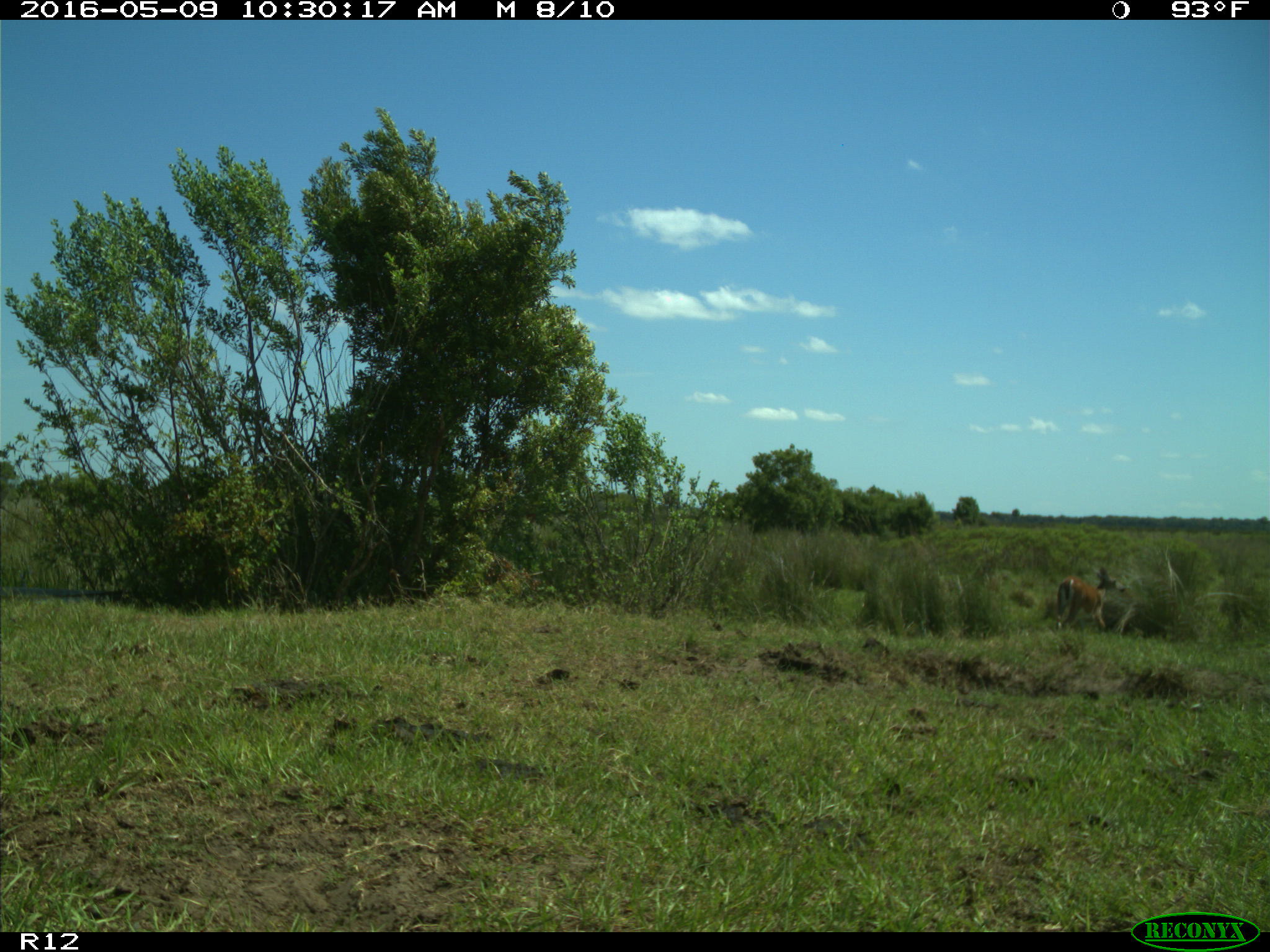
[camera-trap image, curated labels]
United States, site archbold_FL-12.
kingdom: Animalia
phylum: Chordata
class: Mammalia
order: Artiodactyla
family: Cervidae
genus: Odocoileus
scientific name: Odocoileus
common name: deer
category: unidentified deer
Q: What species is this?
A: Unidentified deer (deer) (Odocoileus).